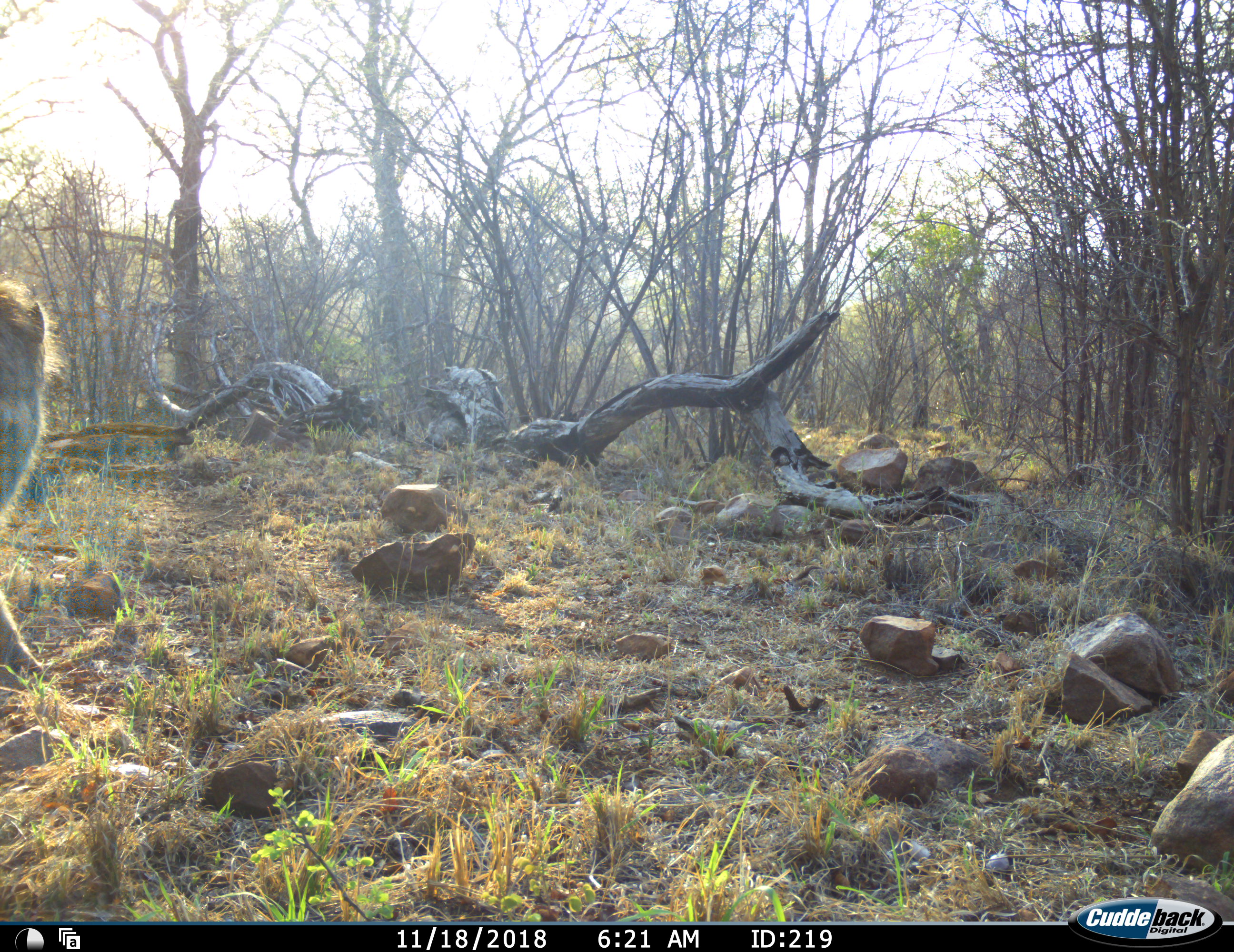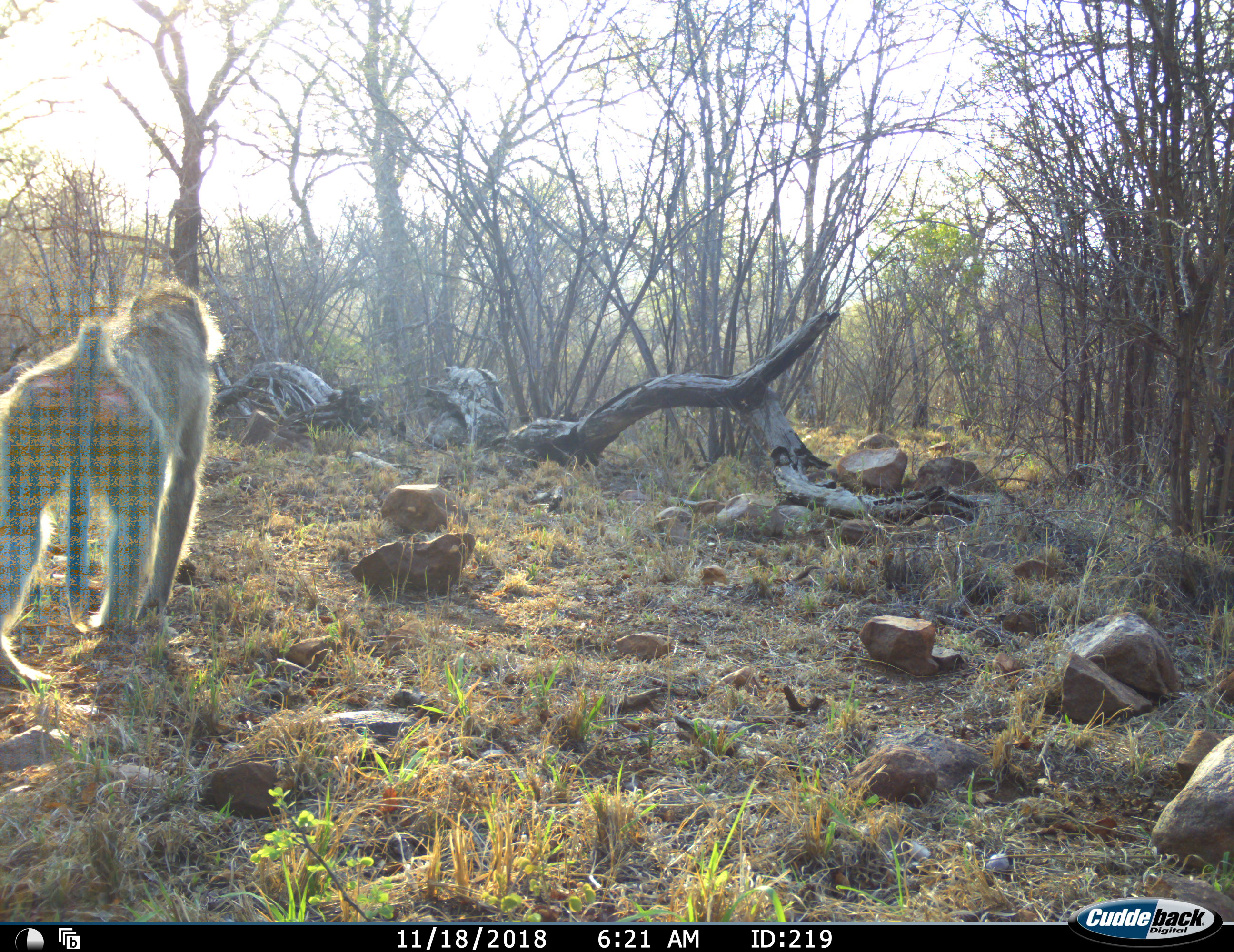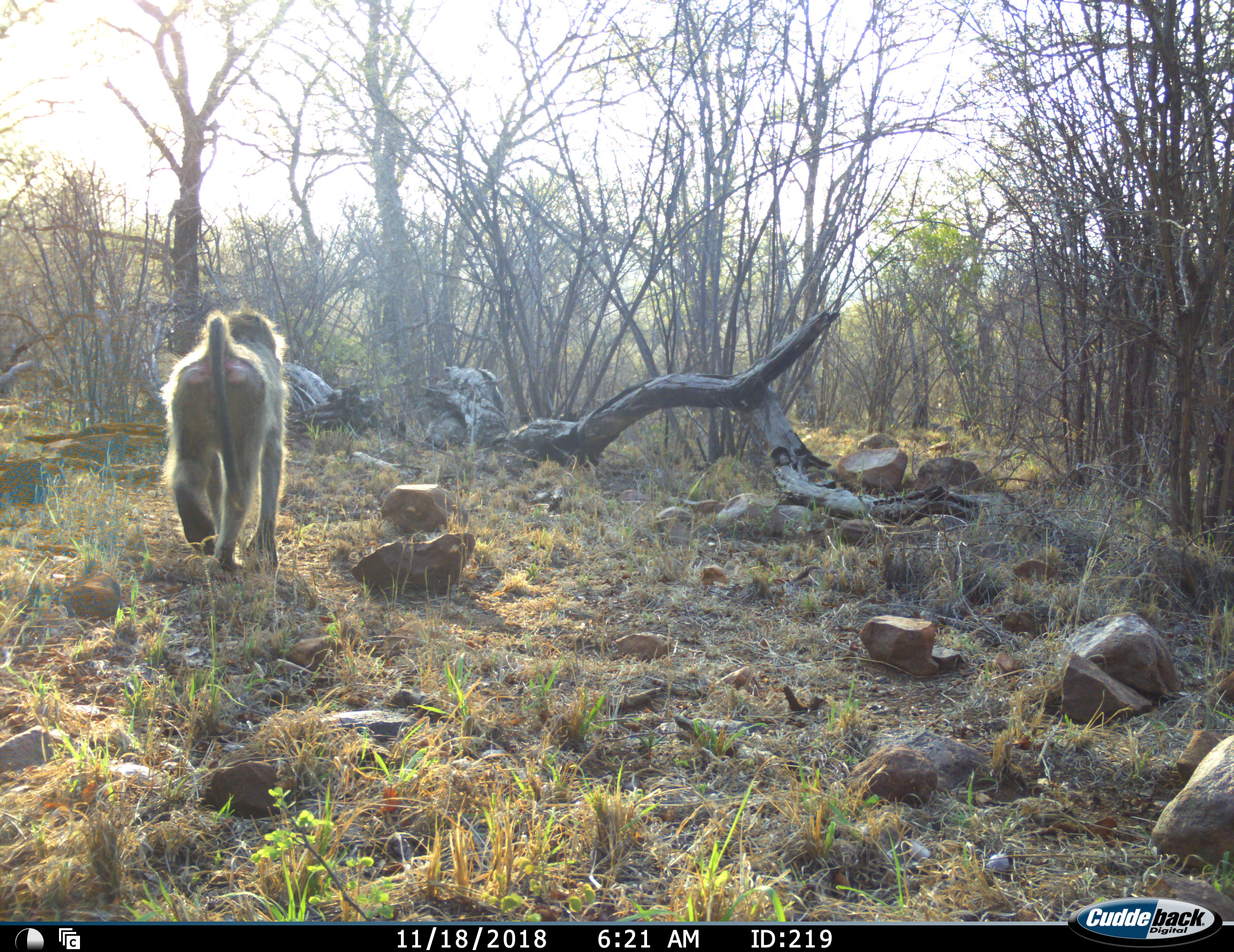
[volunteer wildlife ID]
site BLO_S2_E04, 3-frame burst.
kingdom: Animalia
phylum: Chordata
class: Mammalia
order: Primates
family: Cercopithecidae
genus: Papio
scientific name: Papio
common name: baboon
Baboon (Papio), count 1. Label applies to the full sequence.